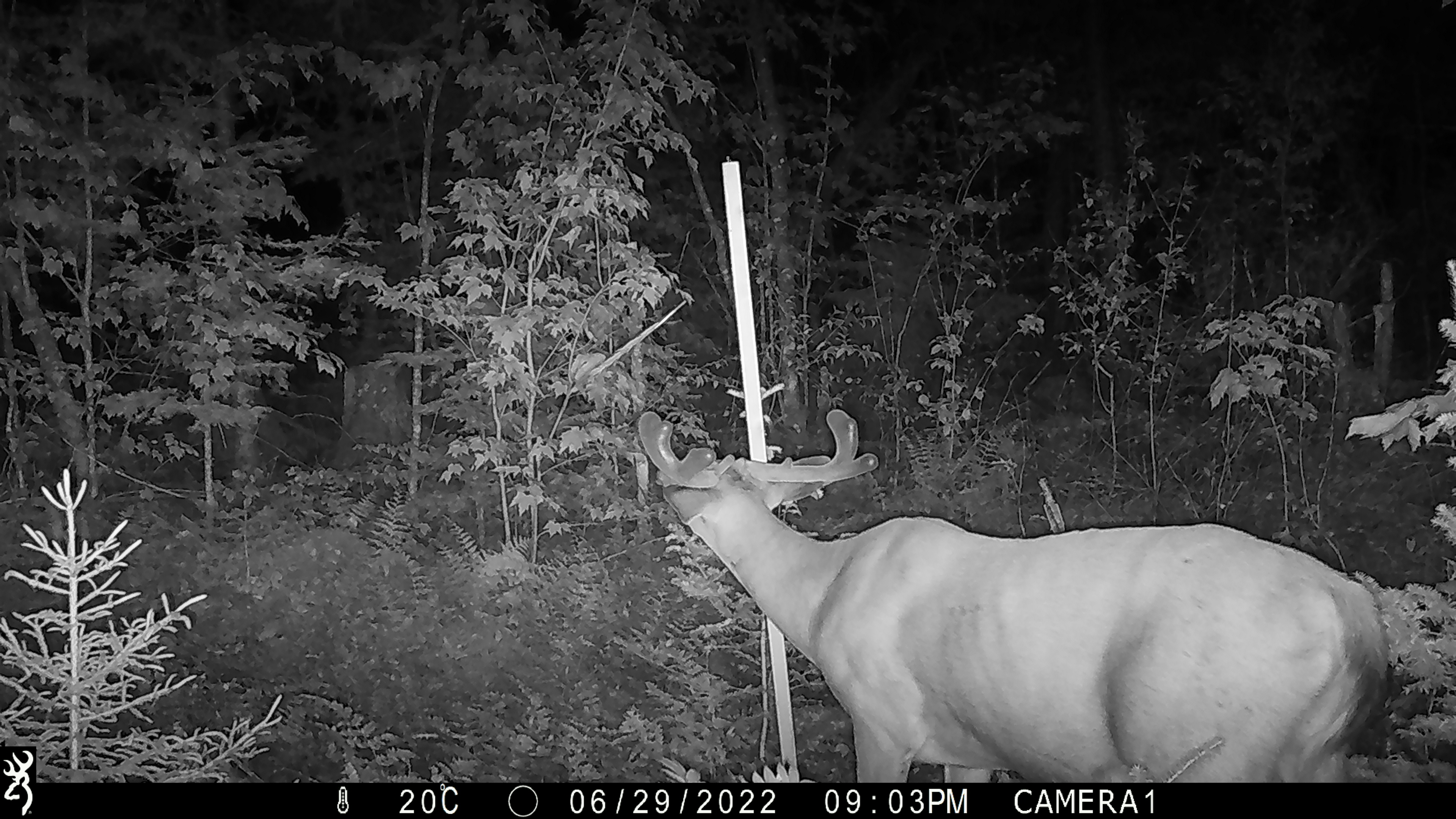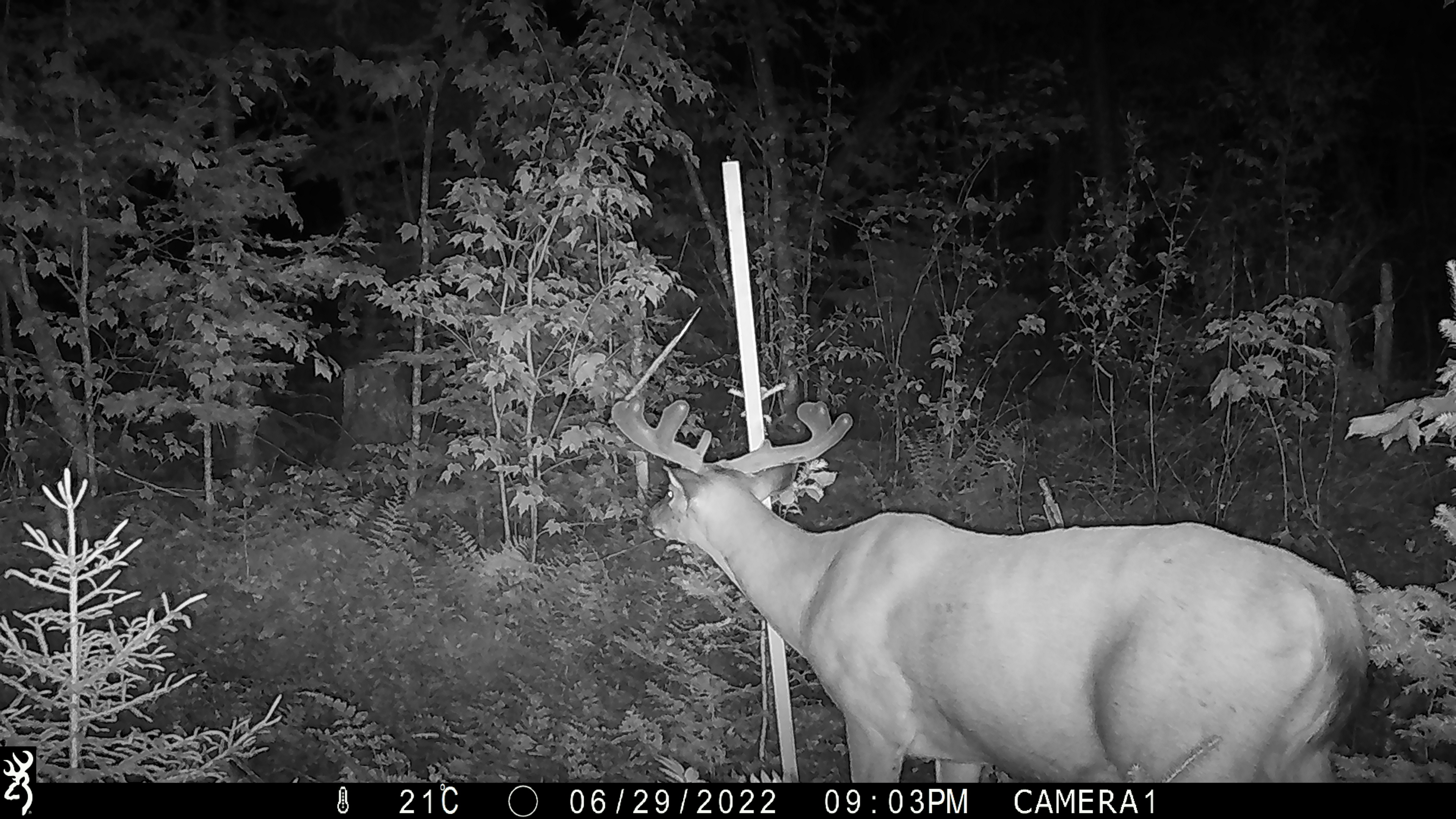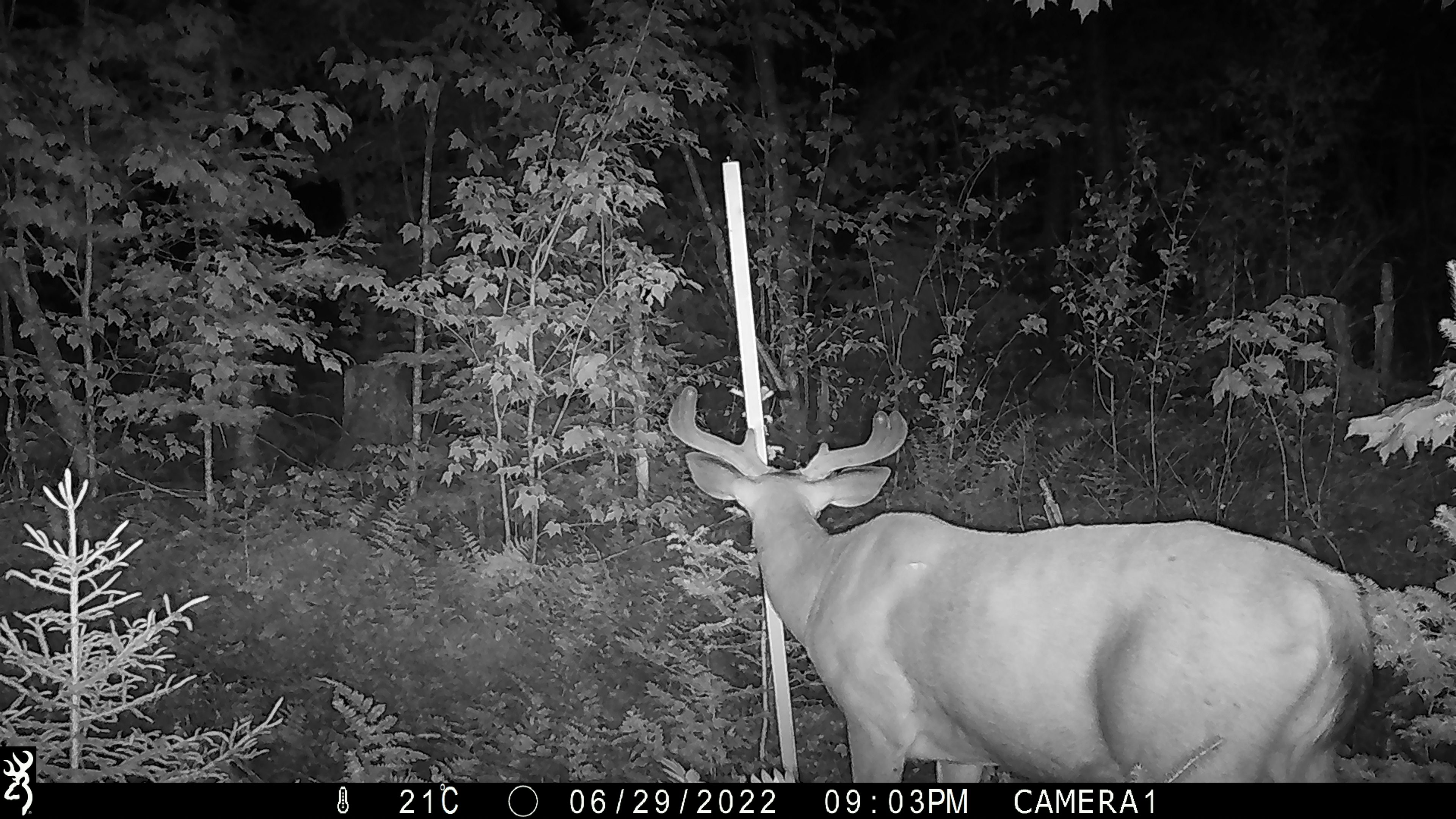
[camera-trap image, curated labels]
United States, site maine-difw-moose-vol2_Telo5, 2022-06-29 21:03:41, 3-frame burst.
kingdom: Animalia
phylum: Chordata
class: Mammalia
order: Artiodactyla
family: Cervidae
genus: Odocoileus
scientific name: Odocoileus virginianus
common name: white-tailed deer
White-tailed deer (Odocoileus virginianus).